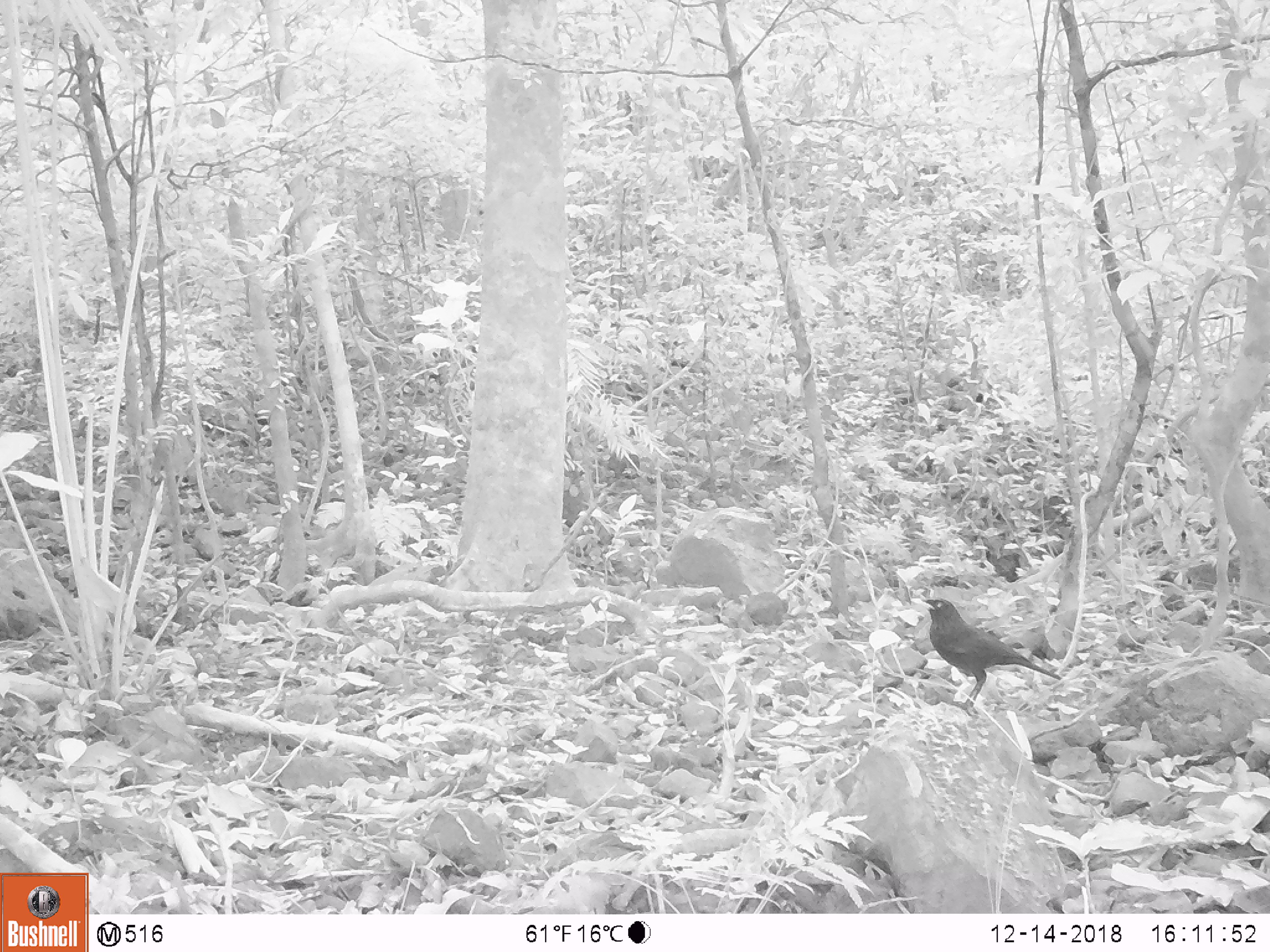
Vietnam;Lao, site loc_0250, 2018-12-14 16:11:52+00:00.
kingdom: Animalia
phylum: Chordata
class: Aves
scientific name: Aves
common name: bird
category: unidentified bird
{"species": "unidentified bird (bird) (Aves)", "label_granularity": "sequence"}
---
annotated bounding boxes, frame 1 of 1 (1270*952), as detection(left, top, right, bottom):
unidentified bird: detection(916, 595, 1062, 717)